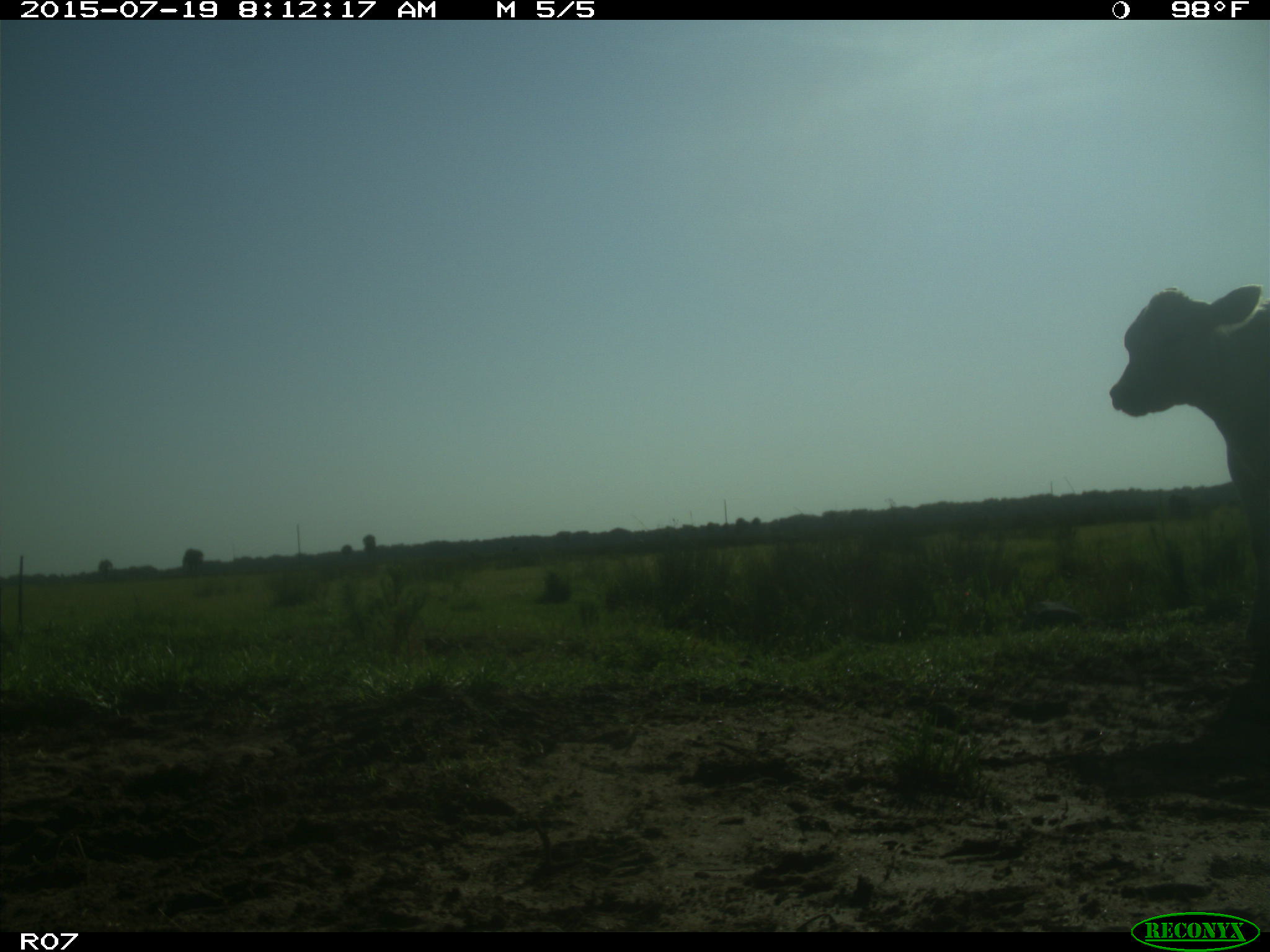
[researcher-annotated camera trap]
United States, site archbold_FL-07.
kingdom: Animalia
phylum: Chordata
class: Mammalia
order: Artiodactyla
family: Bovidae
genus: Bos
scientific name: Bos taurus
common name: domestic cow